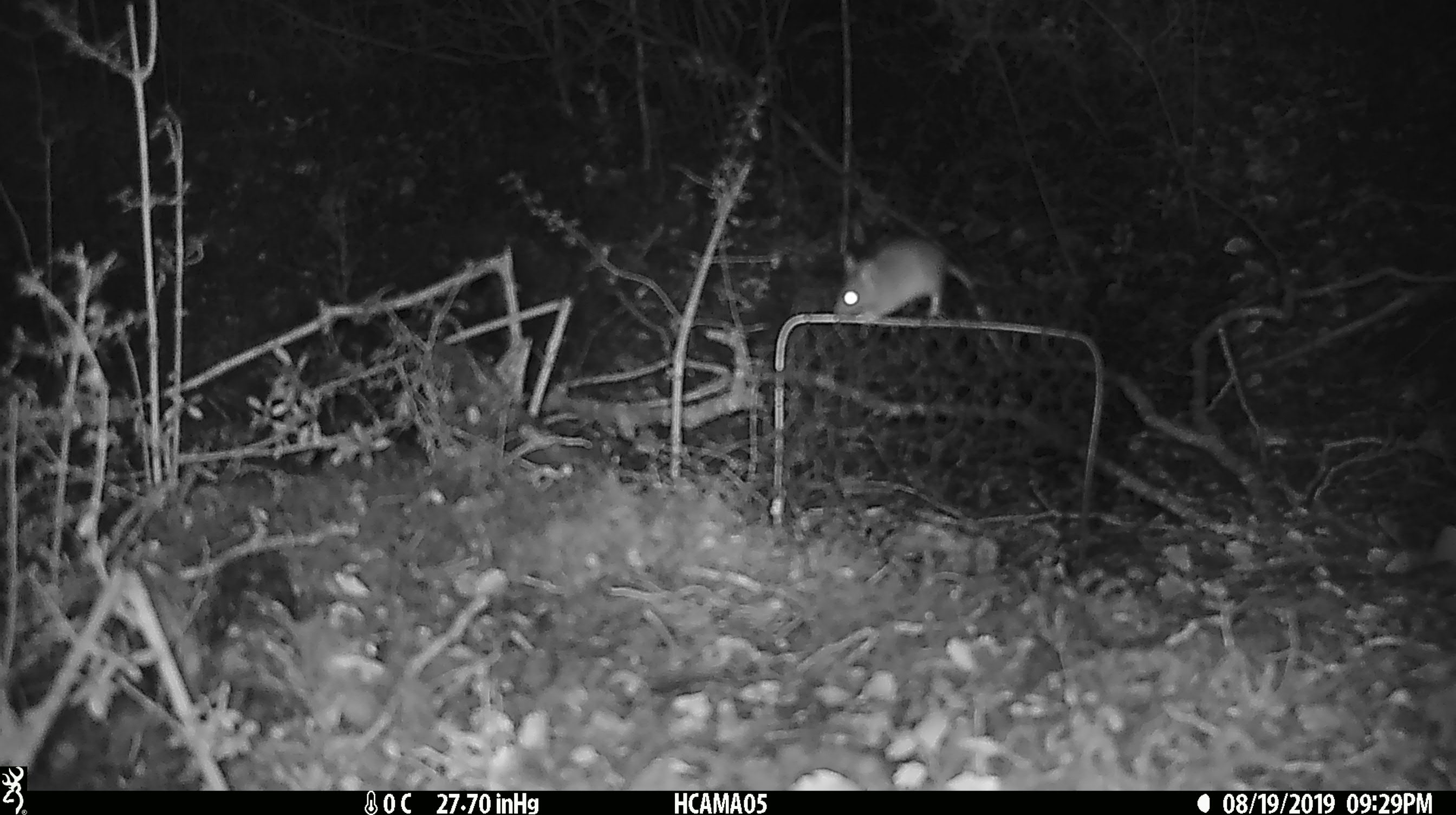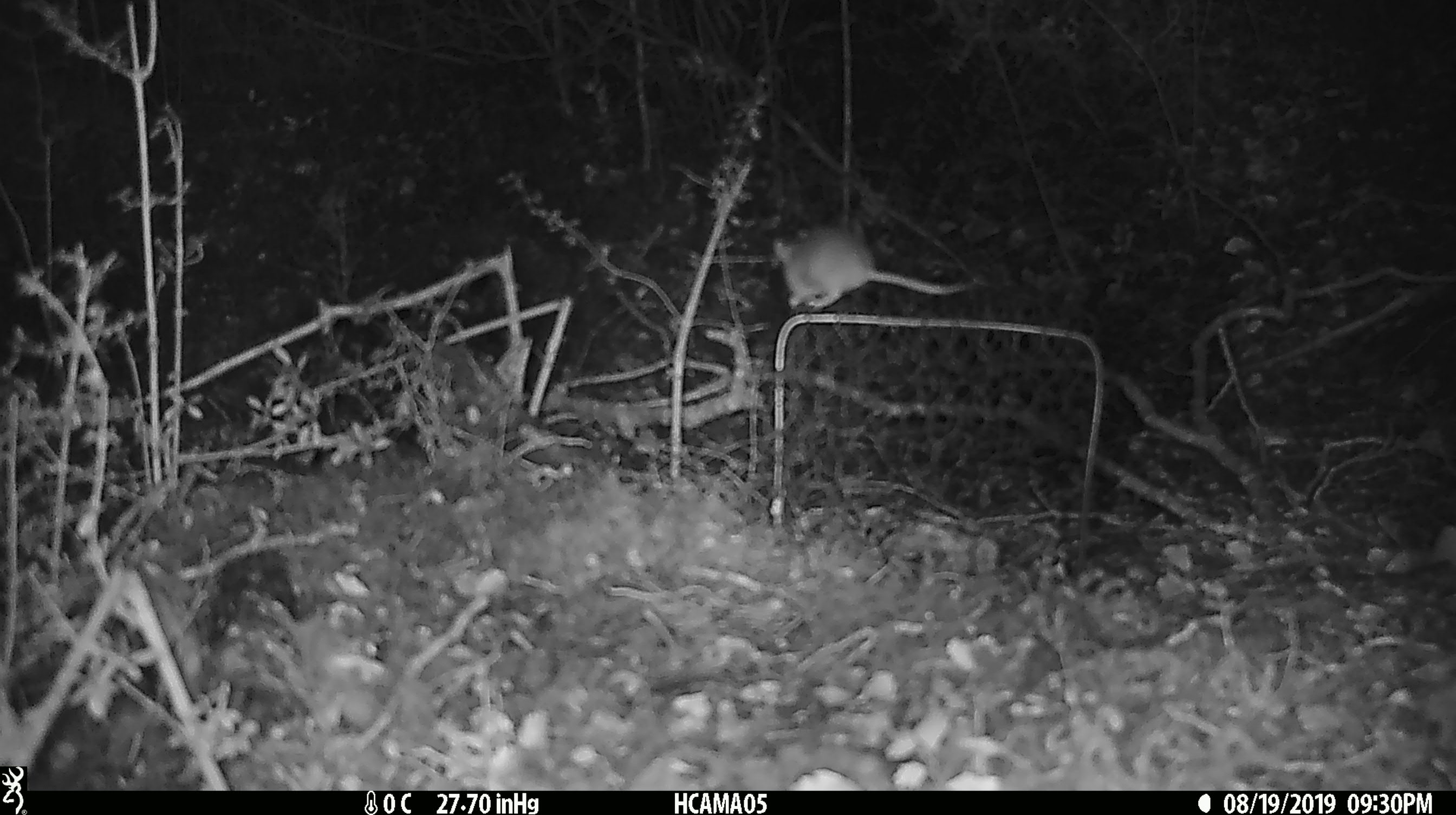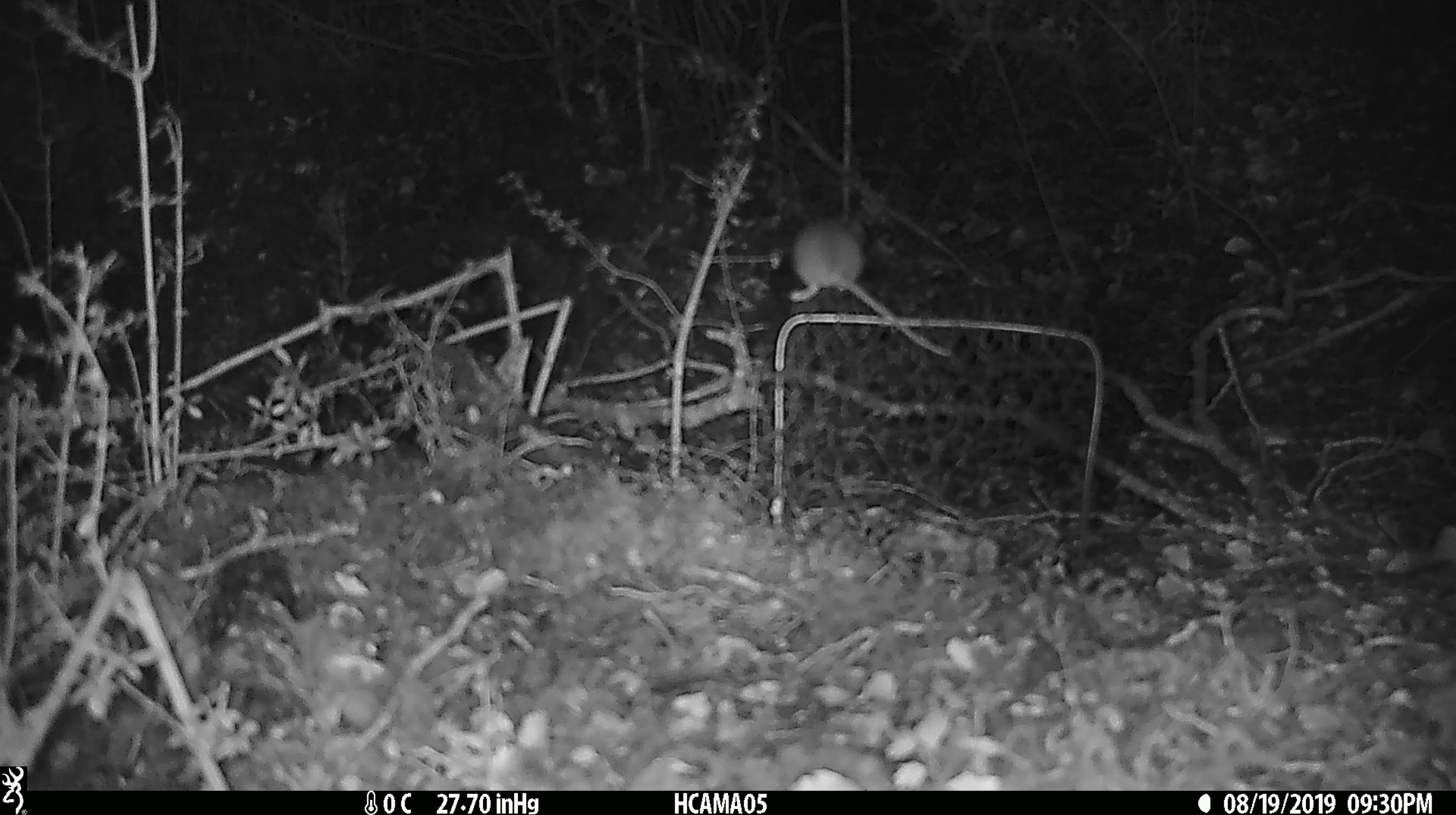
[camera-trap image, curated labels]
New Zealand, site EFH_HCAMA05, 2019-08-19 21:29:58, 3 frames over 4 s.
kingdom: Animalia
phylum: Chordata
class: Mammalia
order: Rodentia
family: Muridae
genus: Mus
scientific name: Mus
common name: mouse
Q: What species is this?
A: Mouse (Mus).